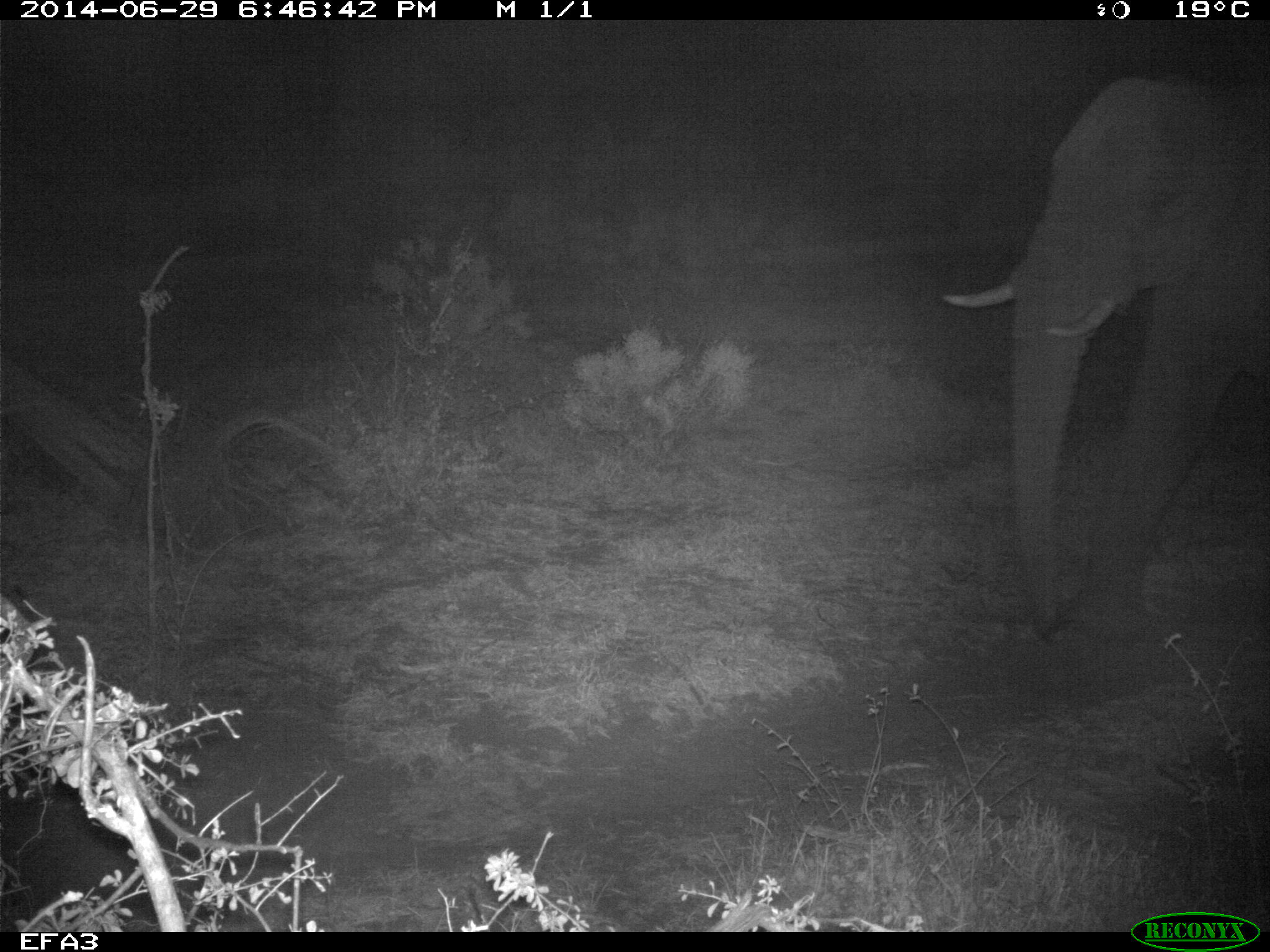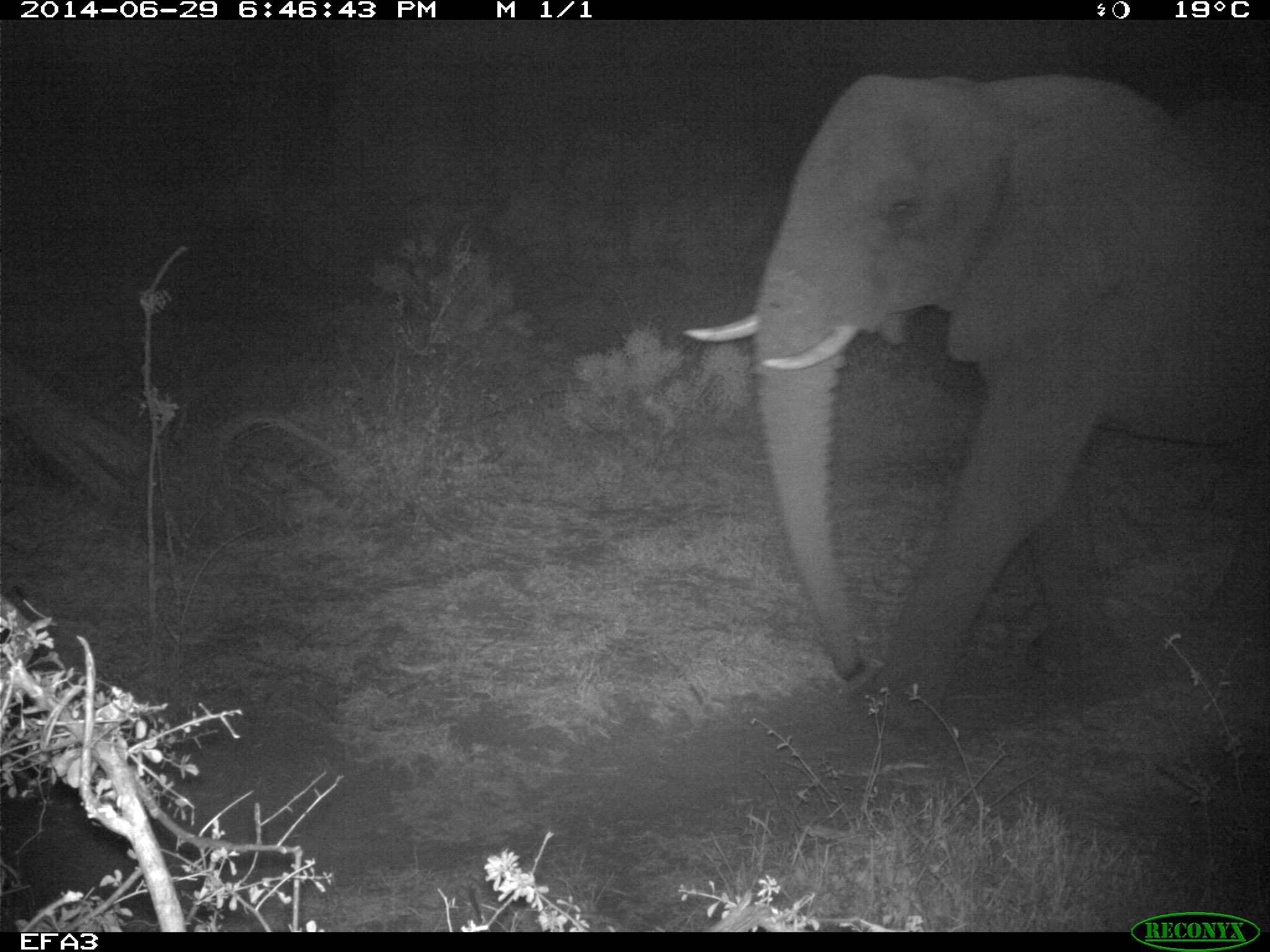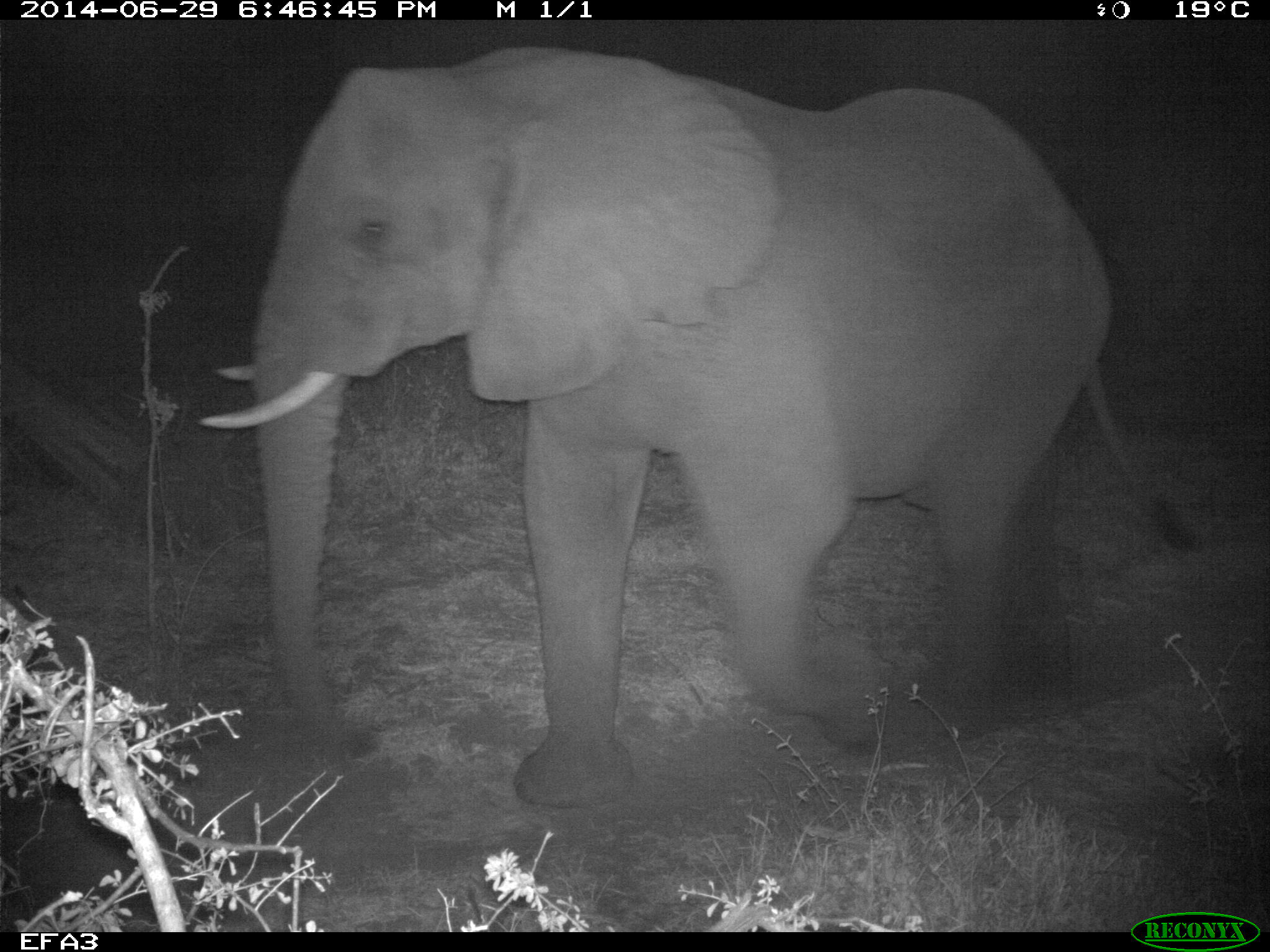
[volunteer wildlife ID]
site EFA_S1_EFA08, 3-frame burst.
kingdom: Animalia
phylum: Chordata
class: Mammalia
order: Proboscidea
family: Elephantidae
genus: Loxodonta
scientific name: Loxodonta africana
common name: african bush elephant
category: elephant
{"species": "elephant (african bush elephant) (Loxodonta africana)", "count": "1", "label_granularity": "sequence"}